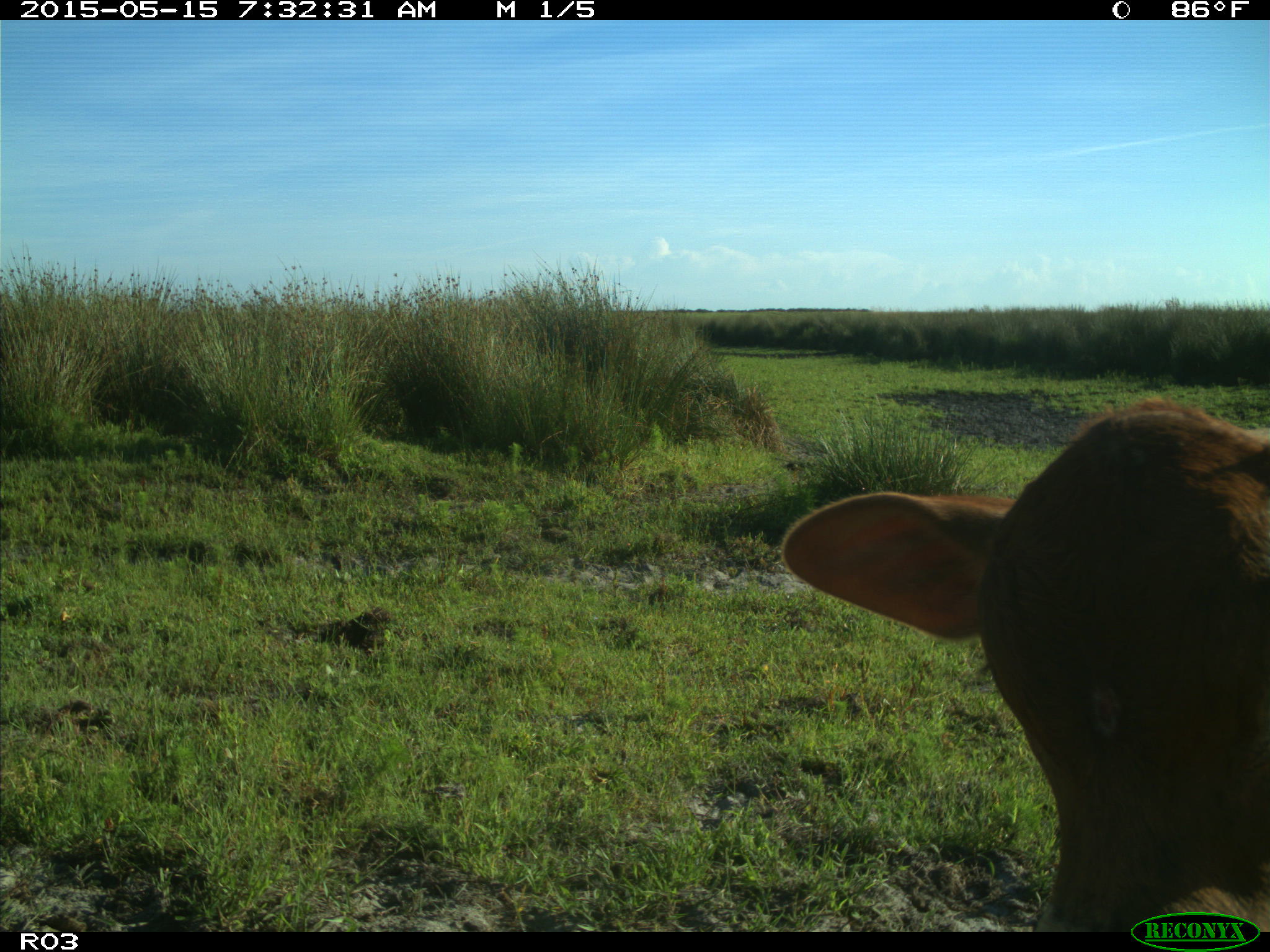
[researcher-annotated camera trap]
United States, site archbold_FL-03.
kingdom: Animalia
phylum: Chordata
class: Mammalia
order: Artiodactyla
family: Bovidae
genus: Bos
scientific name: Bos taurus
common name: domestic cow